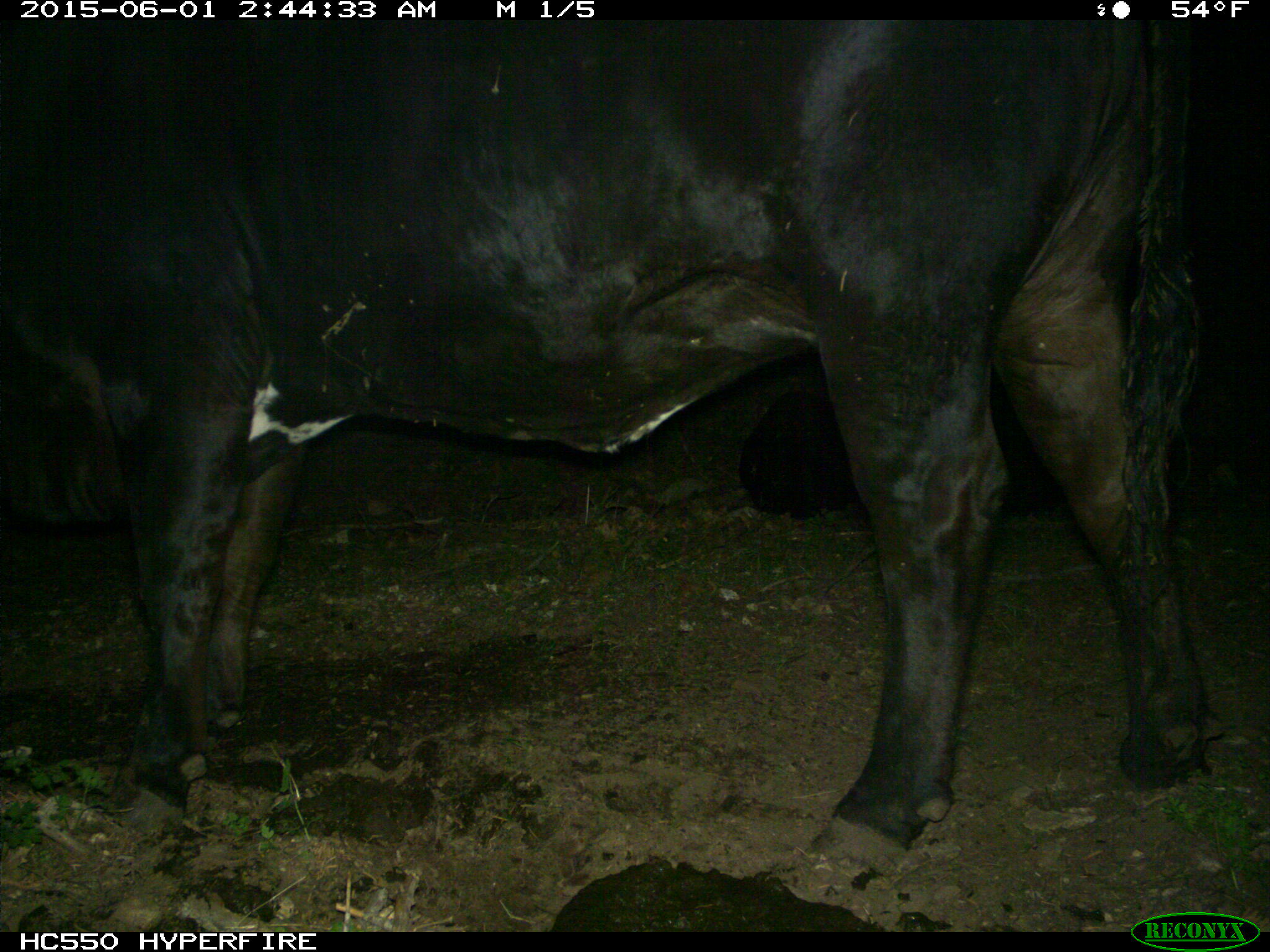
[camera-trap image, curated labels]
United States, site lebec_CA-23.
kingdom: Animalia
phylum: Chordata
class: Mammalia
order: Artiodactyla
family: Bovidae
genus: Bos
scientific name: Bos taurus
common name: domestic cow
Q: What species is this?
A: Bos taurus (domestic cow).